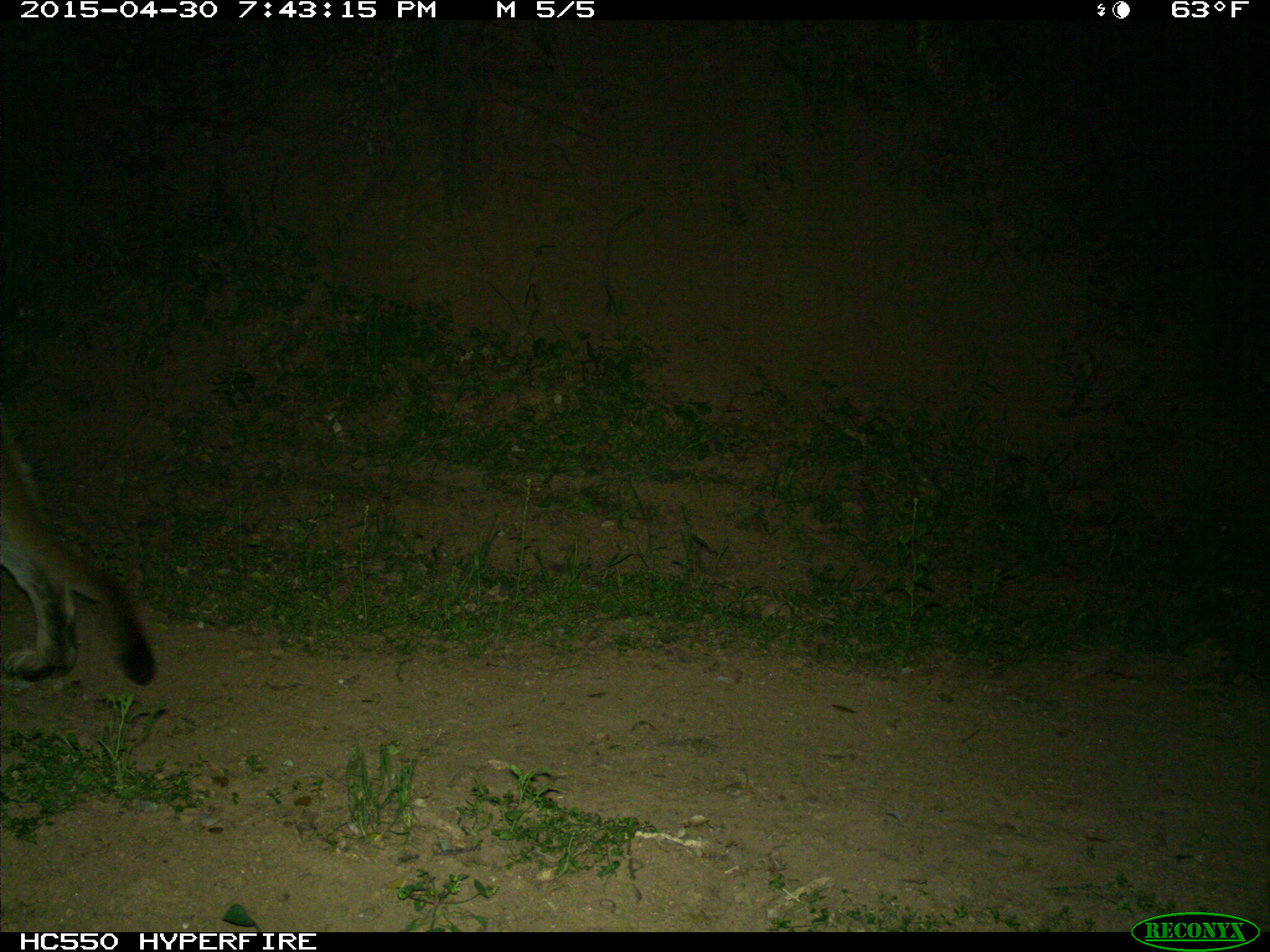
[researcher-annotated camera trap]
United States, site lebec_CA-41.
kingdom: Animalia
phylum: Chordata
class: Mammalia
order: Carnivora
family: Felidae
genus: Puma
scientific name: Puma concolor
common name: mountain lion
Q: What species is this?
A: Puma concolor (mountain lion).